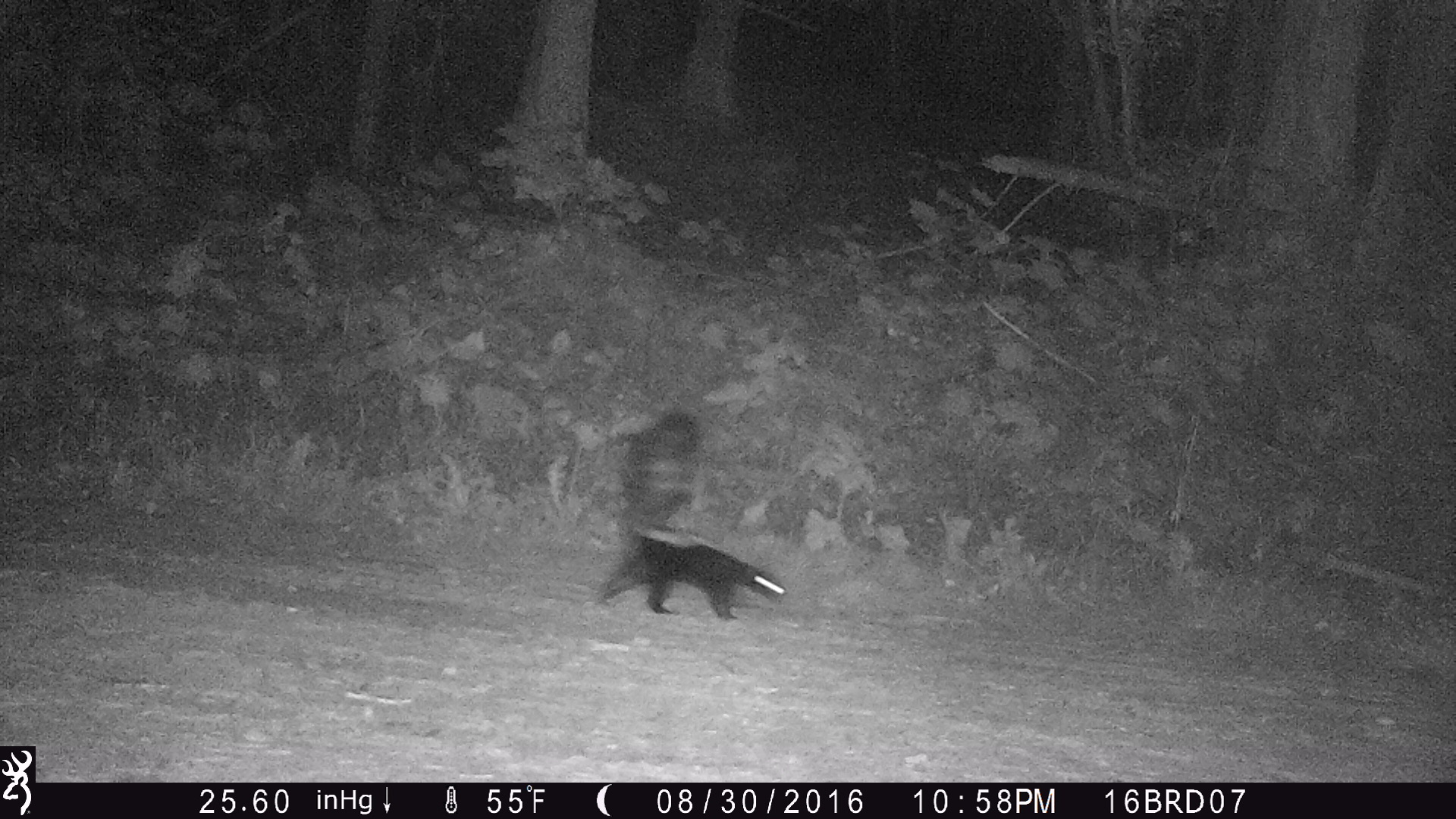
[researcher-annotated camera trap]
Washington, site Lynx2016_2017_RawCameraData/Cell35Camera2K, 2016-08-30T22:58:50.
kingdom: Animalia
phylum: Chordata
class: Mammalia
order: Carnivora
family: Mephitidae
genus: Mephitis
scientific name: Mephitis mephitis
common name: striped skunk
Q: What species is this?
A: Mephitis mephitis (striped skunk).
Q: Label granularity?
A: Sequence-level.